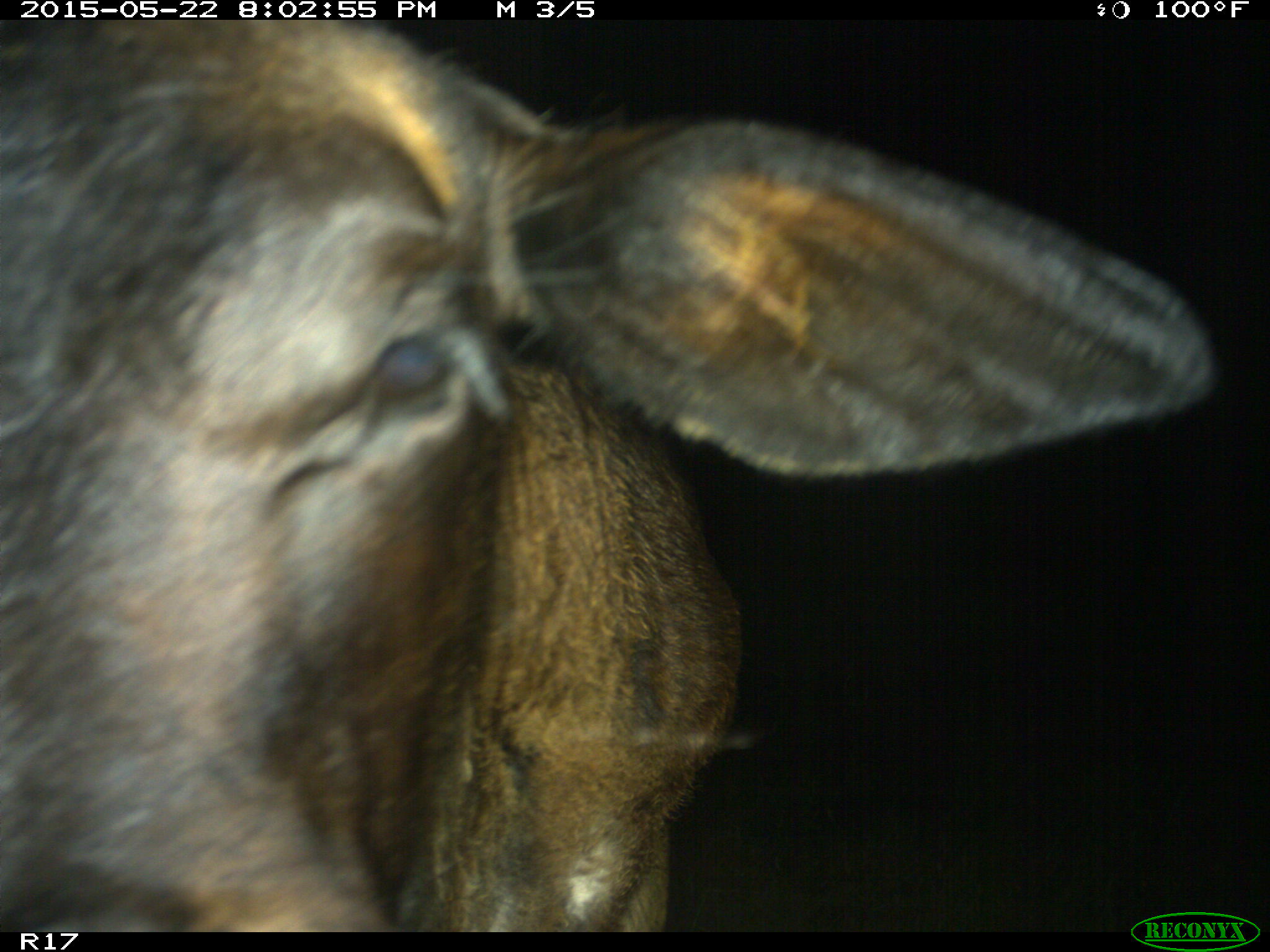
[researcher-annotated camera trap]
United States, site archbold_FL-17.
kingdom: Animalia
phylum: Chordata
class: Mammalia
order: Artiodactyla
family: Bovidae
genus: Bos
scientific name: Bos taurus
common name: domestic cow